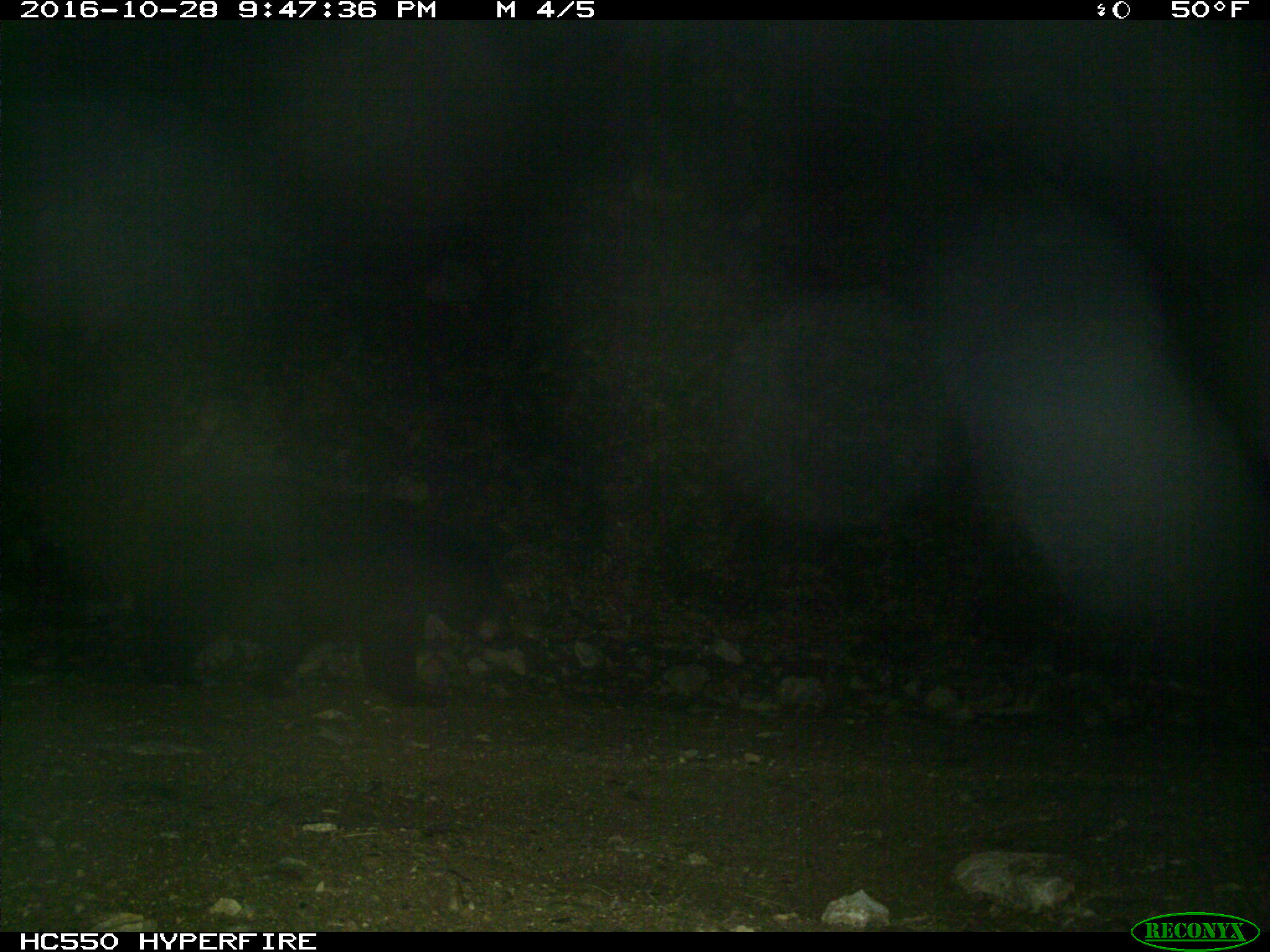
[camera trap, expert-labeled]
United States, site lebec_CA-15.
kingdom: Animalia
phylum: Chordata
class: Mammalia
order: Carnivora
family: Ursidae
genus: Ursus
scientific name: Ursus americanus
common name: american black bear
Ursus americanus (american black bear).